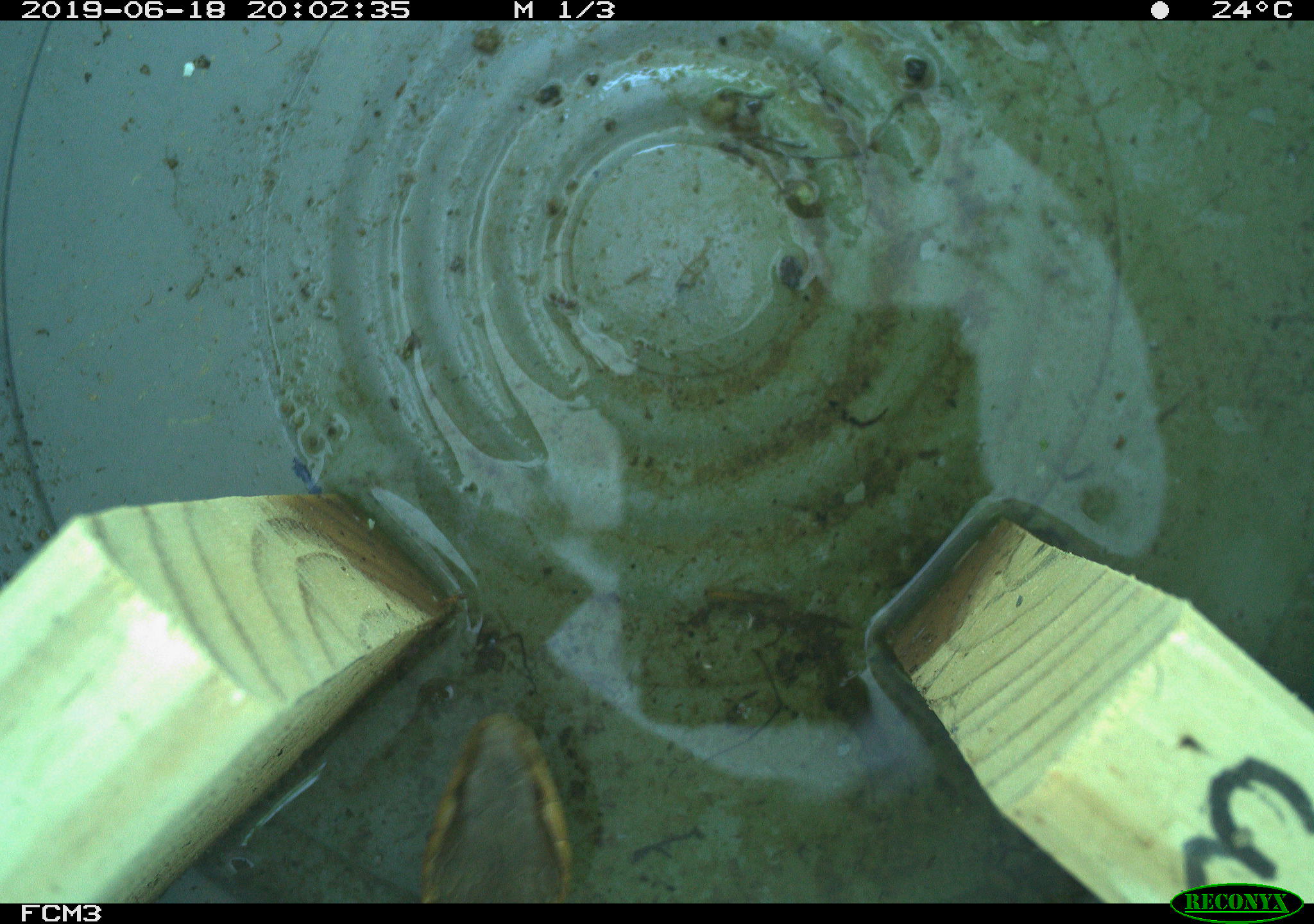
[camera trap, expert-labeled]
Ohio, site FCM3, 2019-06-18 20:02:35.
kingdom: Animalia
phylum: Chordata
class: Reptilia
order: Squamata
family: Colubridae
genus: Thamnophis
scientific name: Thamnophis sirtalis sirtalis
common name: eastern gartersnake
Eastern gartersnake (Thamnophis sirtalis sirtalis).